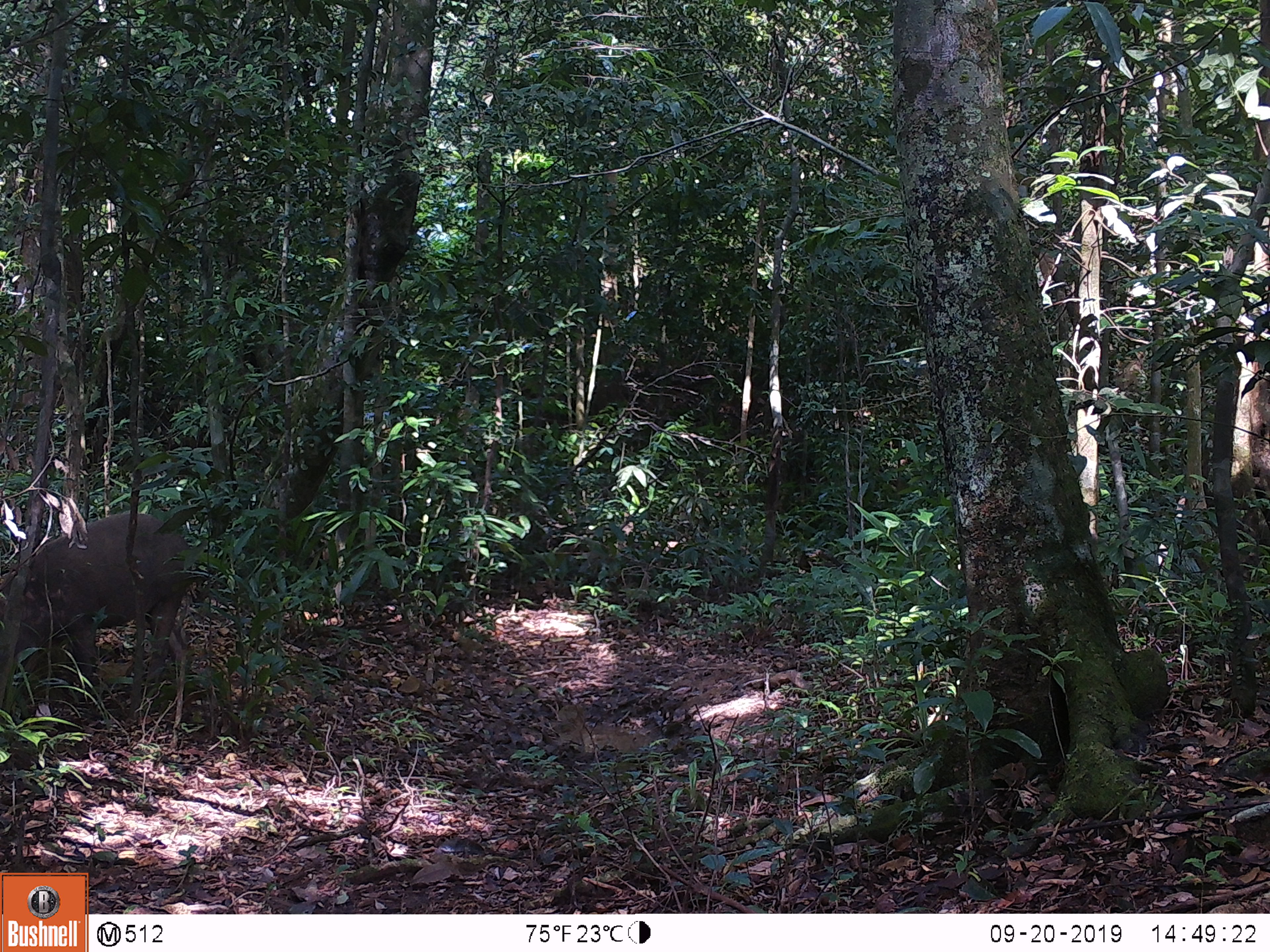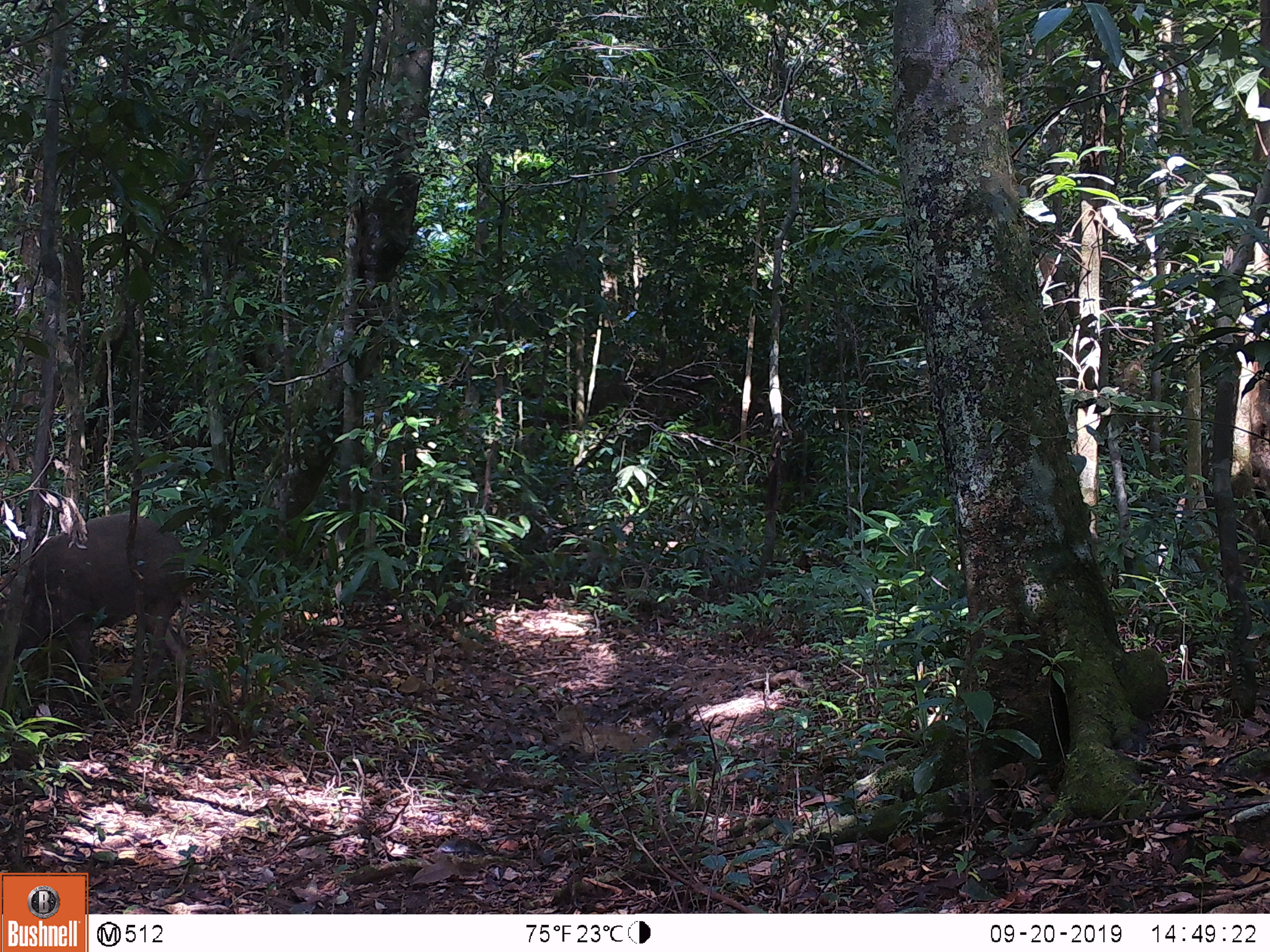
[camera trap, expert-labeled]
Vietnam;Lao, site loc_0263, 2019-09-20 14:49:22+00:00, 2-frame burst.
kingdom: Animalia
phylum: Chordata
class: Mammalia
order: Artiodactyla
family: Suidae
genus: Sus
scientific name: Sus scrofa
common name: eurasian wild pig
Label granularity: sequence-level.